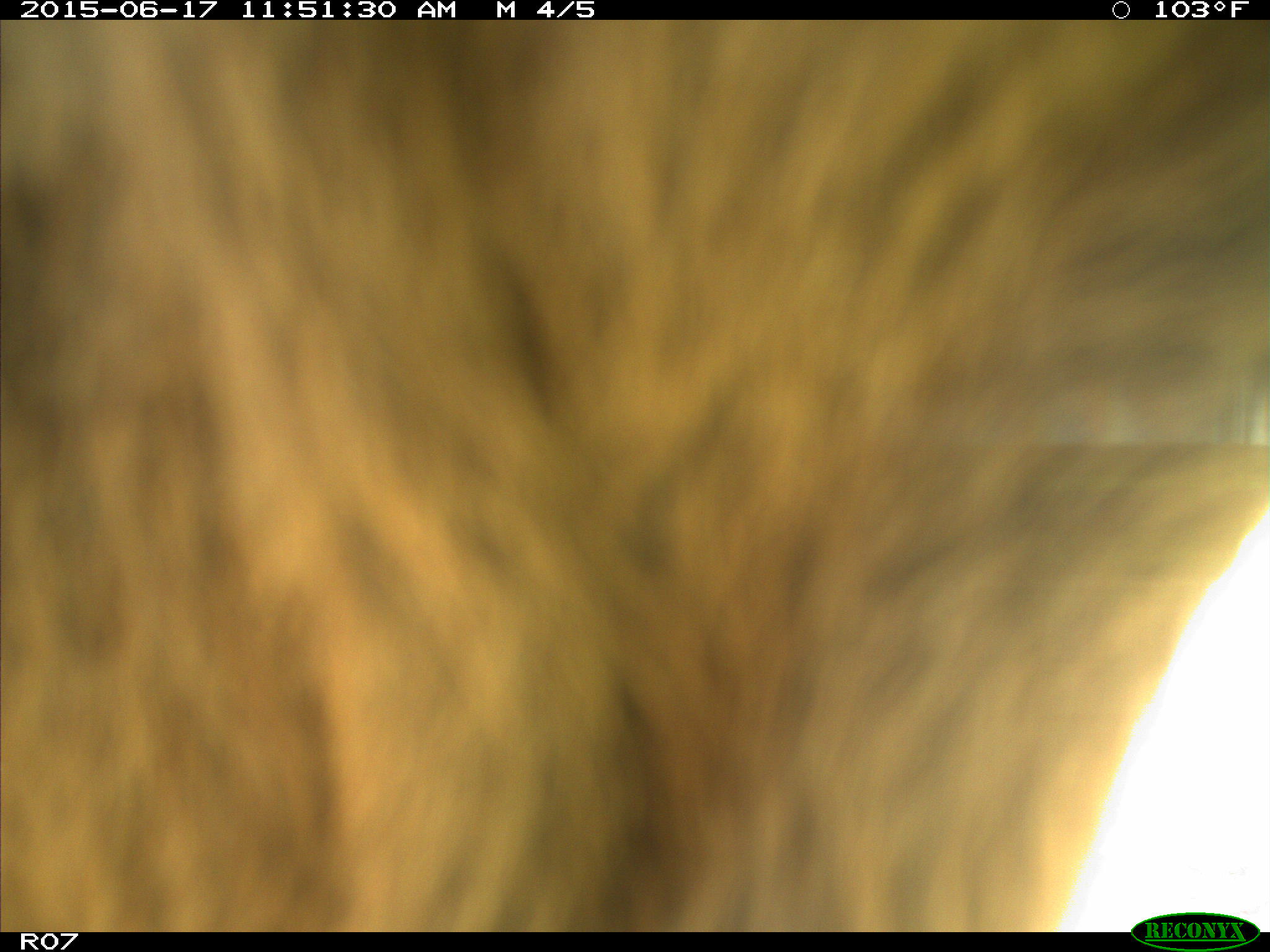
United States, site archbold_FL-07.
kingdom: Animalia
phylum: Chordata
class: Mammalia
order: Artiodactyla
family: Bovidae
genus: Bos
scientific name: Bos taurus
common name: domestic cow